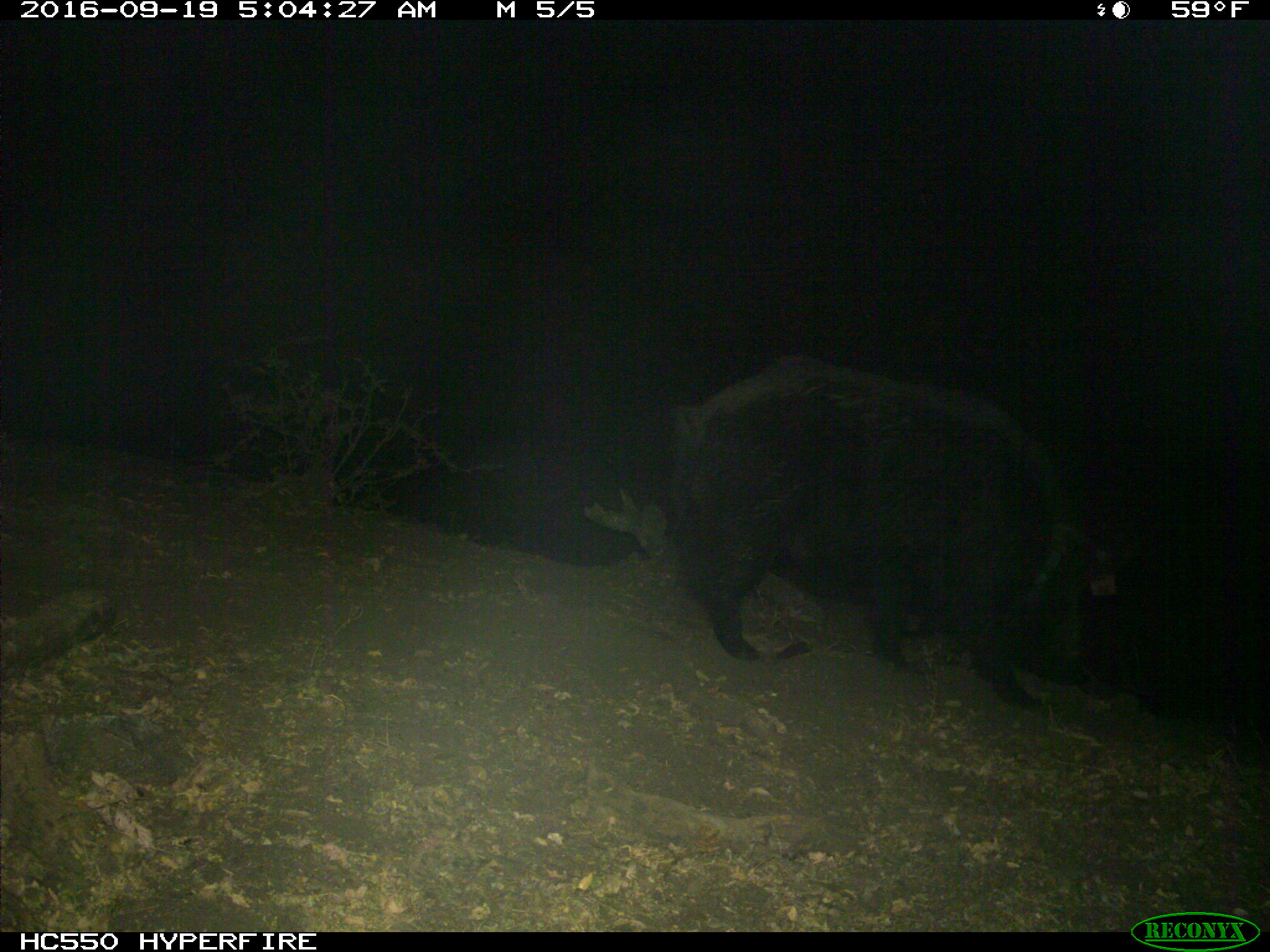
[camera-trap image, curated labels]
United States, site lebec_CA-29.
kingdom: Animalia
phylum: Chordata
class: Mammalia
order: Artiodactyla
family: Suidae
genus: Sus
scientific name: Sus scrofa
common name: wild boar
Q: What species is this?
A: Sus scrofa (wild boar).